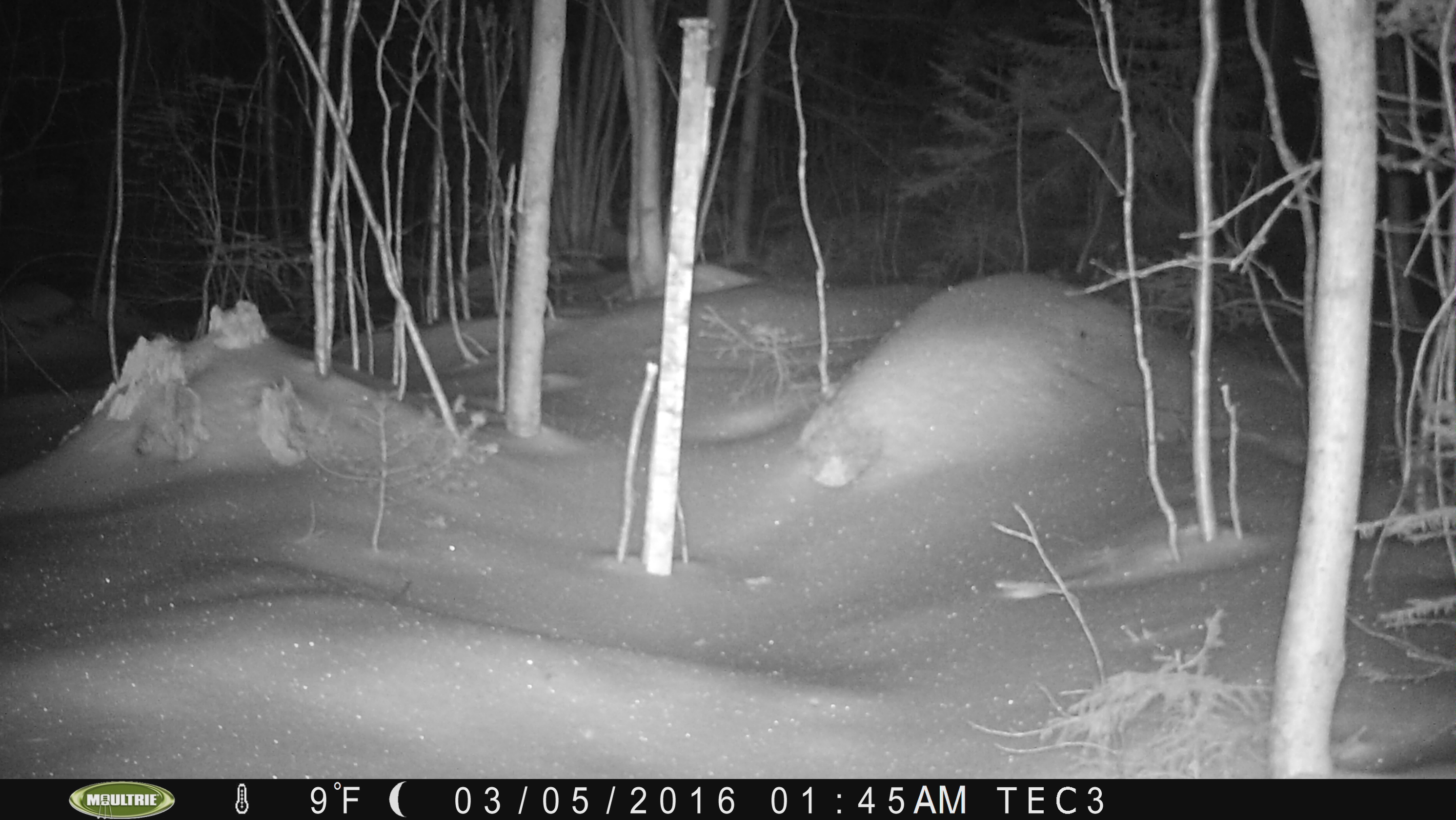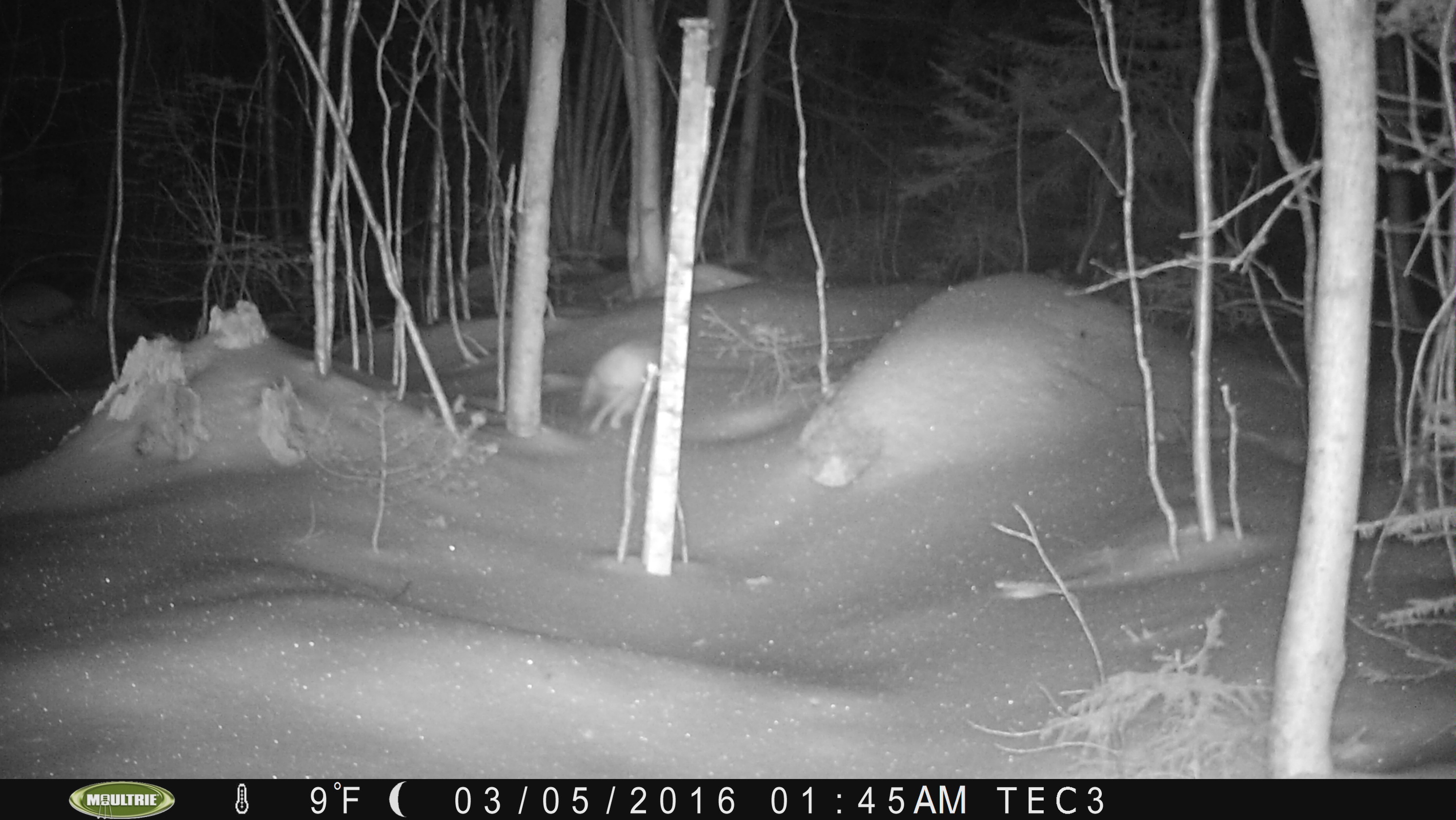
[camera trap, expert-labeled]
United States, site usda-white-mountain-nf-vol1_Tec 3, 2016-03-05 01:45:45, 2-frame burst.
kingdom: Animalia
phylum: Chordata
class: Mammalia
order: Lagomorpha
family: Leporidae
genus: Lepus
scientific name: Lepus americanus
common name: snowshoe hare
Snowshoe hare (Lepus americanus).